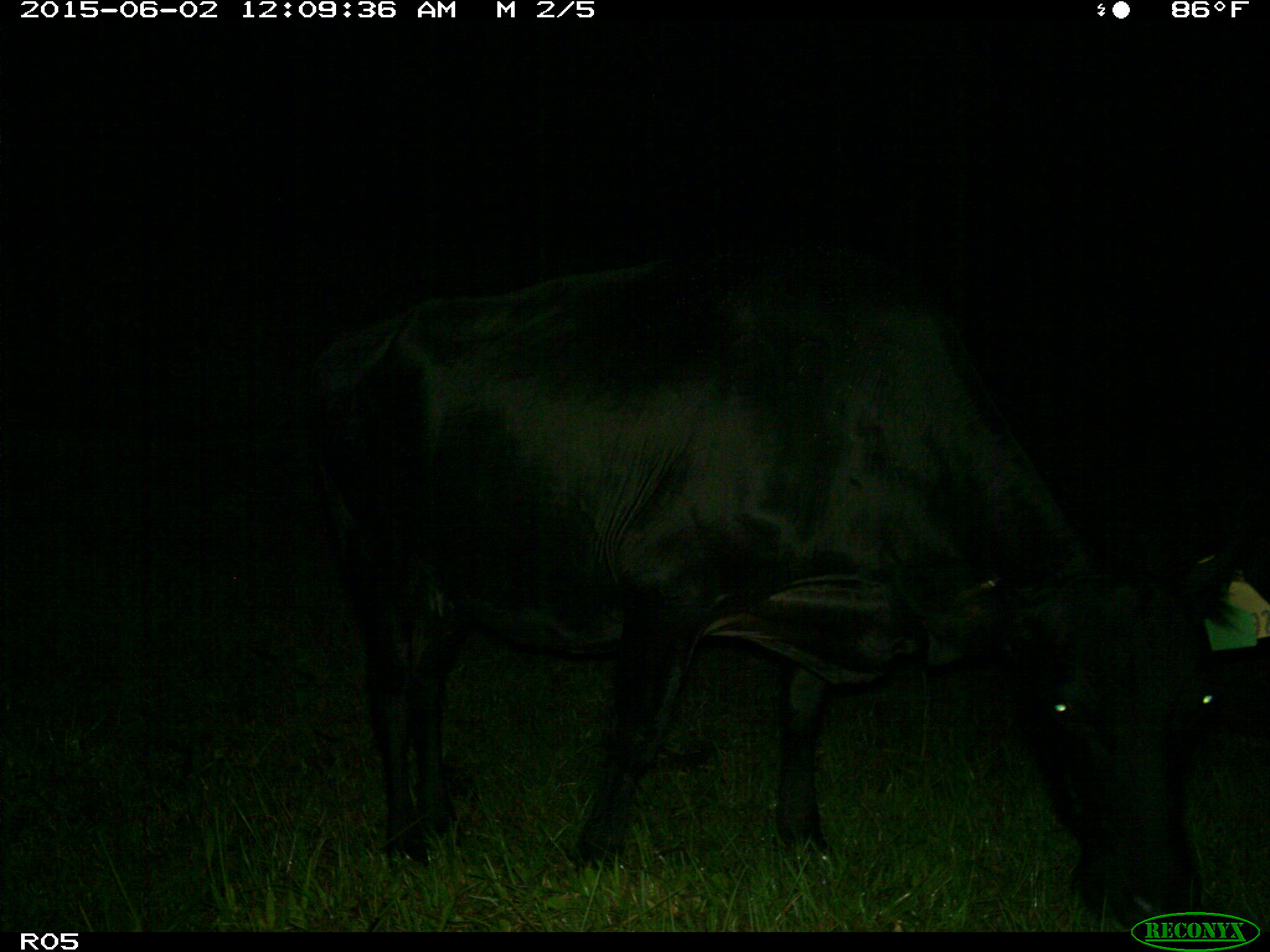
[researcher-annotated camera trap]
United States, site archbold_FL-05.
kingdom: Animalia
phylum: Chordata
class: Mammalia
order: Artiodactyla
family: Bovidae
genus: Bos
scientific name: Bos taurus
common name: domestic cow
Bos taurus (domestic cow).